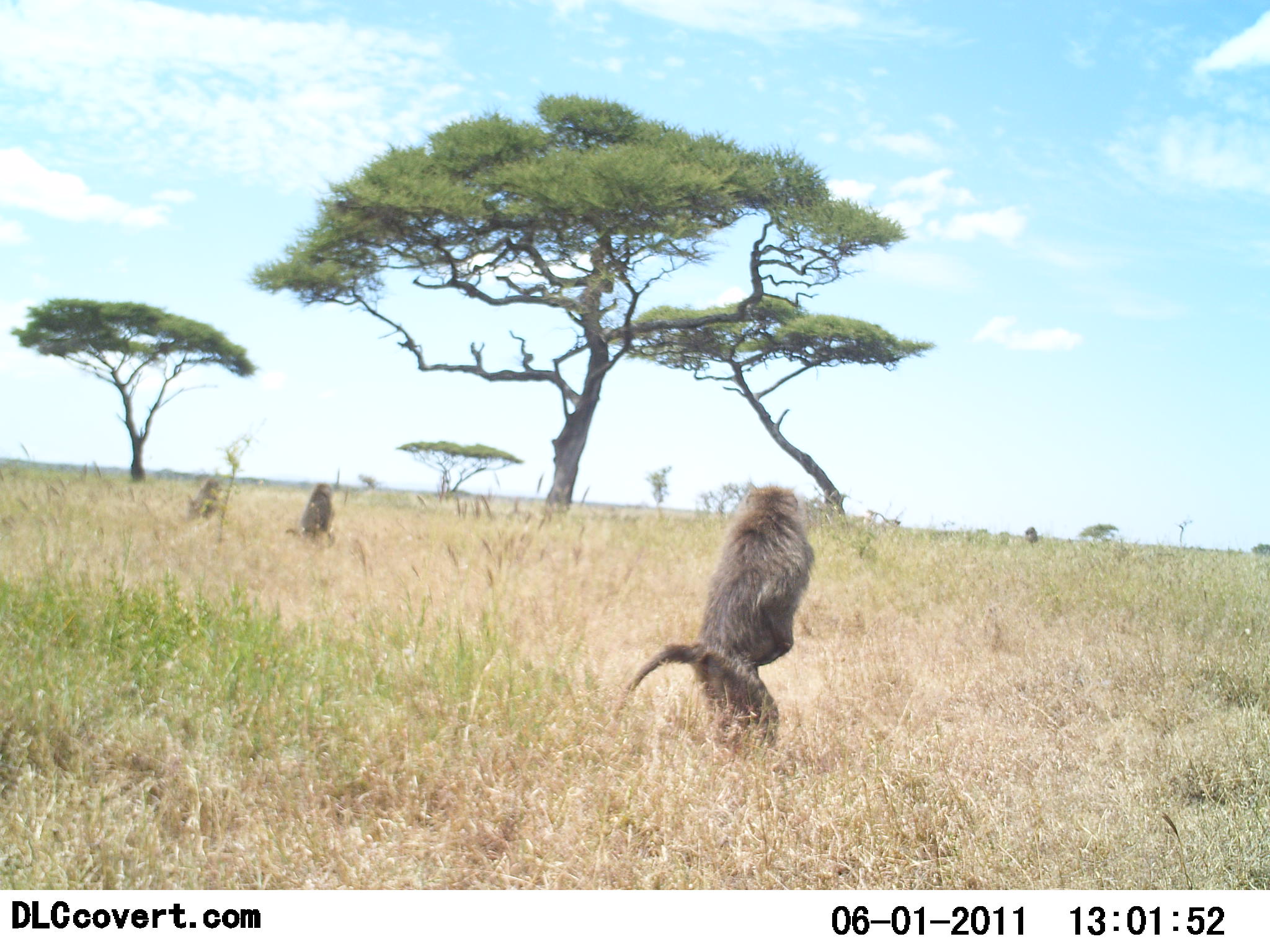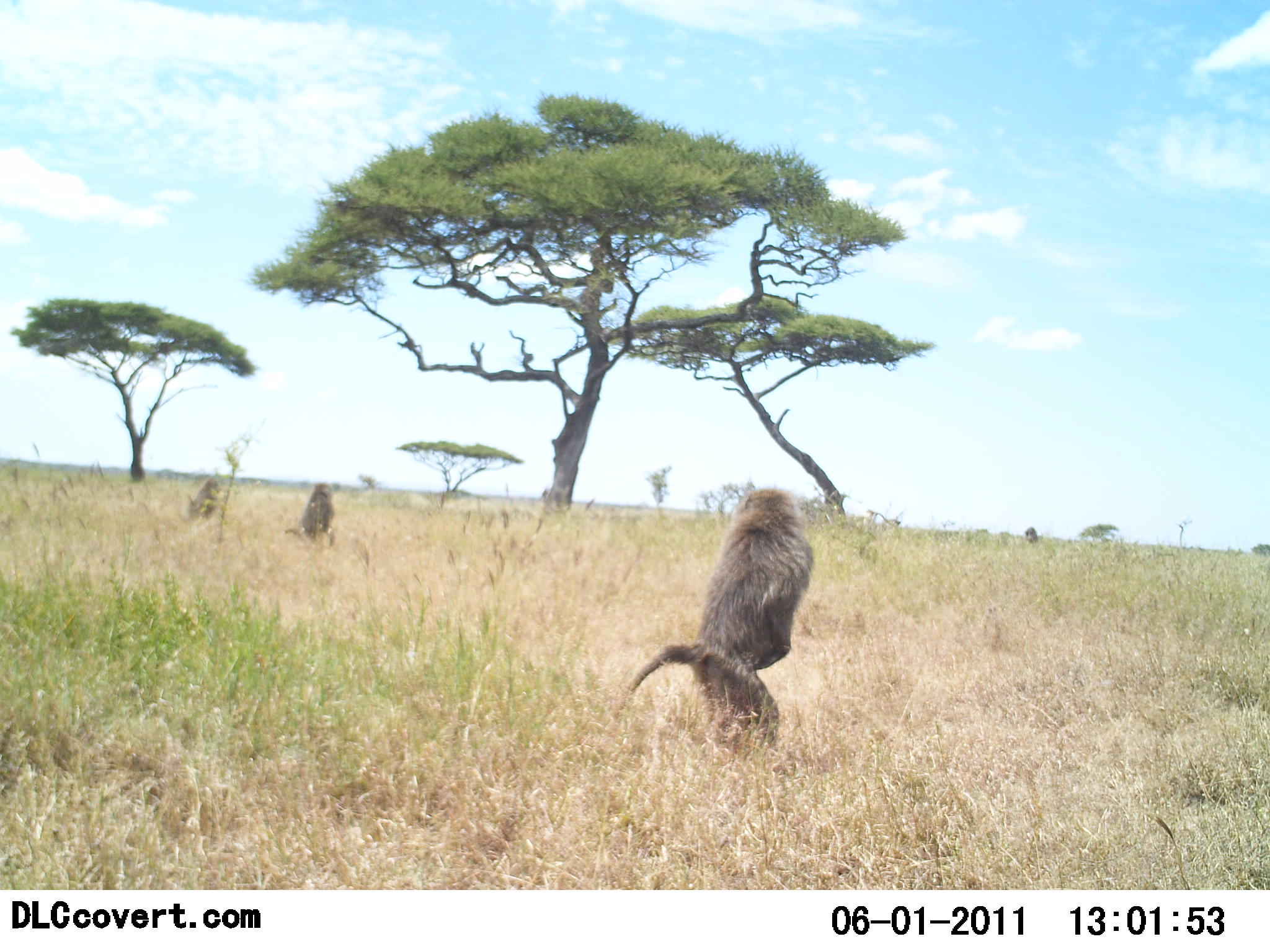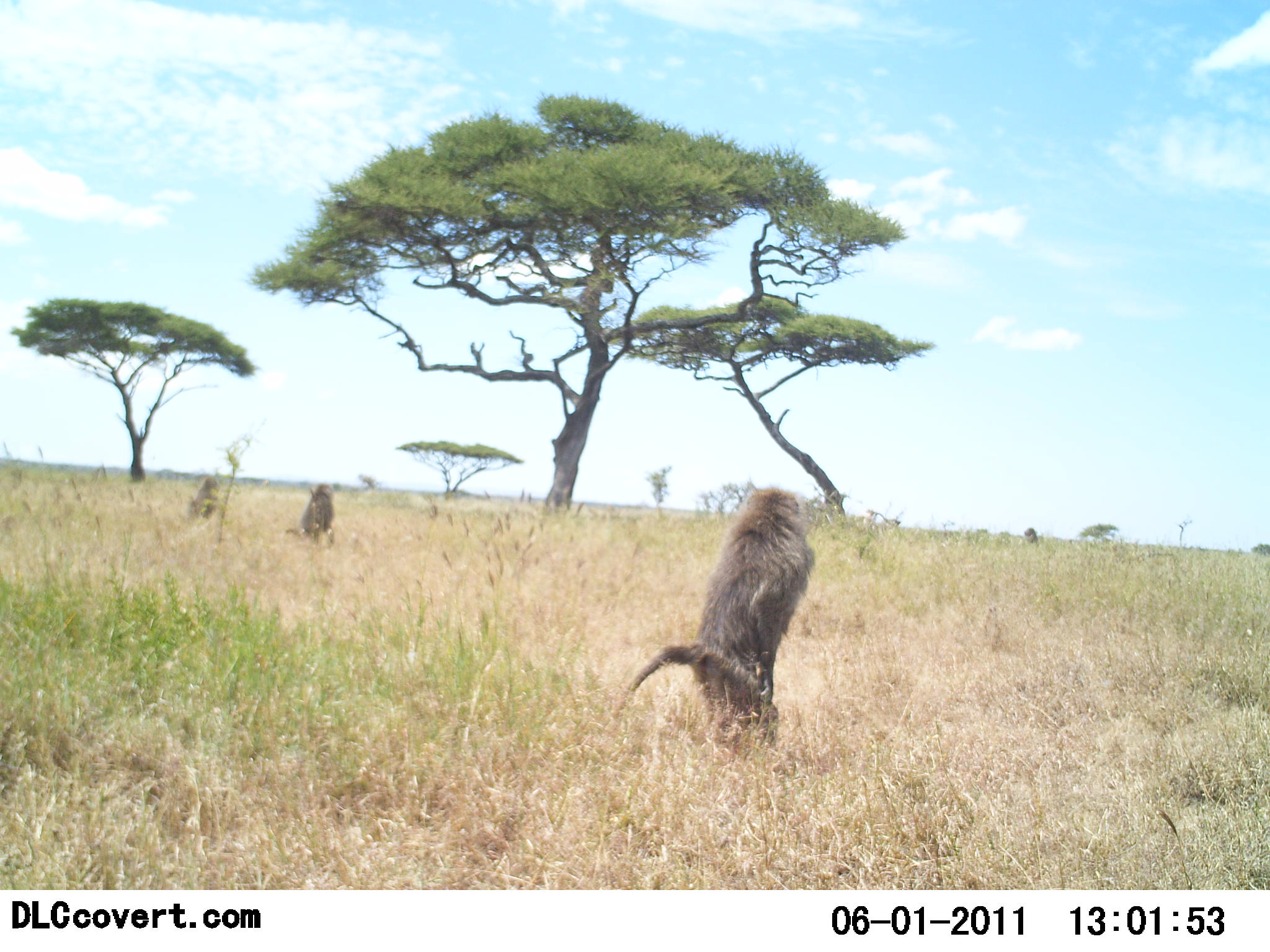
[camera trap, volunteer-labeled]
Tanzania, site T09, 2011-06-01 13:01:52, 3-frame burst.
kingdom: Animalia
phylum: Chordata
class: Mammalia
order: Primates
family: Cercopithecidae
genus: Papio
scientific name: Papio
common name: baboon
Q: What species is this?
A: Baboon (Papio).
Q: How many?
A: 3.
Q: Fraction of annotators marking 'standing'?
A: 100%.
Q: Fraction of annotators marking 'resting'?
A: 0%.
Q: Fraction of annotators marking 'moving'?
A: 0%.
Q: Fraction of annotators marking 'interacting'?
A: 0%.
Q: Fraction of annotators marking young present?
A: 0%.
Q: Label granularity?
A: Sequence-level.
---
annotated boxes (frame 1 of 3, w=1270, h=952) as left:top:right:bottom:
animal: 612:484:818:775; 287:479:338:547; 187:473:225:525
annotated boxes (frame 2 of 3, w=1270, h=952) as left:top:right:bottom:
animal: 611:487:814:753; 284:483:337:549; 186:479:223:519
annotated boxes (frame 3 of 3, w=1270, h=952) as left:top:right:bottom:
animal: 608:485:816:755; 285:484:335:547; 186:476:220:528